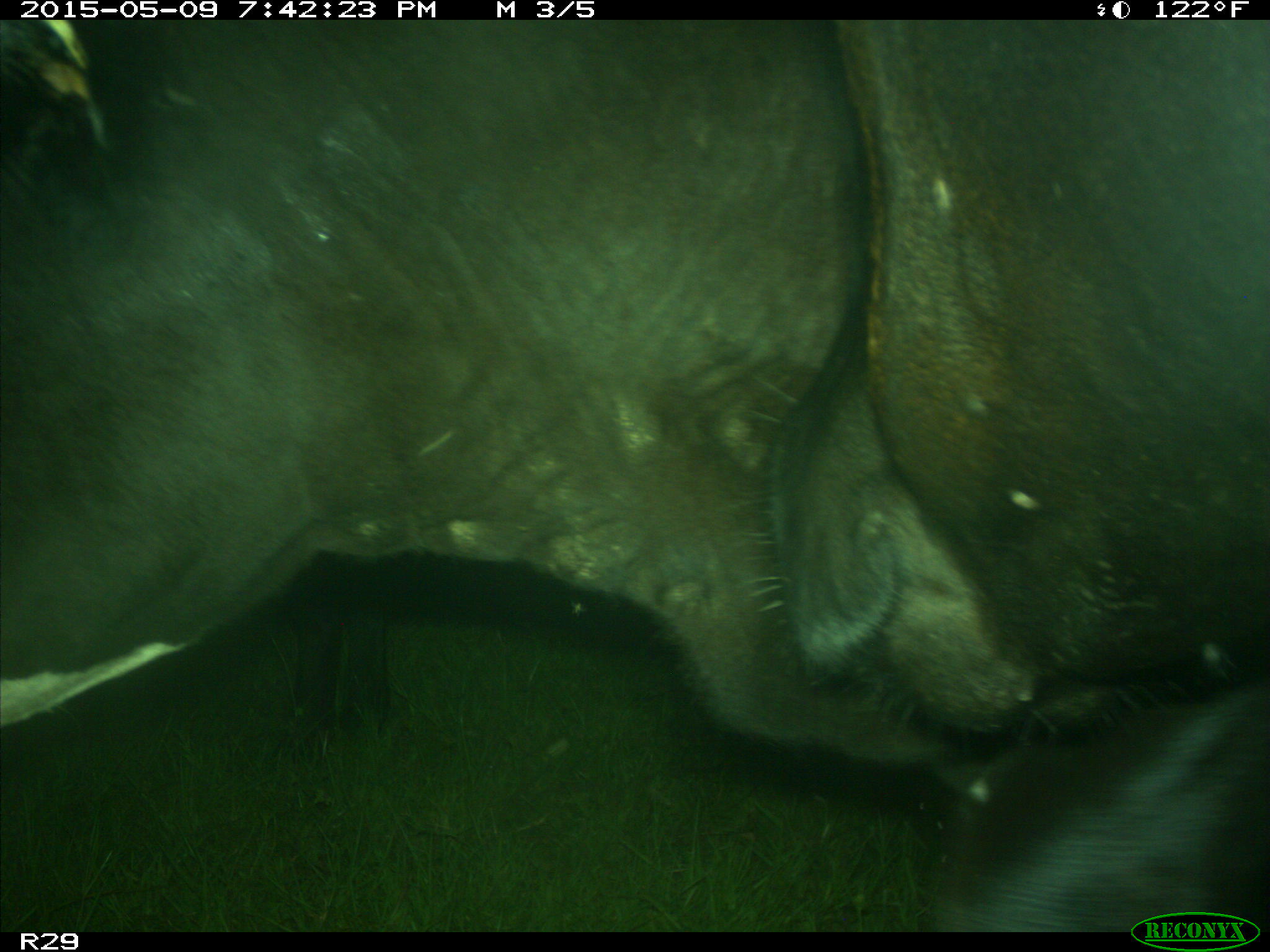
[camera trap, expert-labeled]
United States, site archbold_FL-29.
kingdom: Animalia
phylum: Chordata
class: Mammalia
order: Artiodactyla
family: Bovidae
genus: Bos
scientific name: Bos taurus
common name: domestic cow